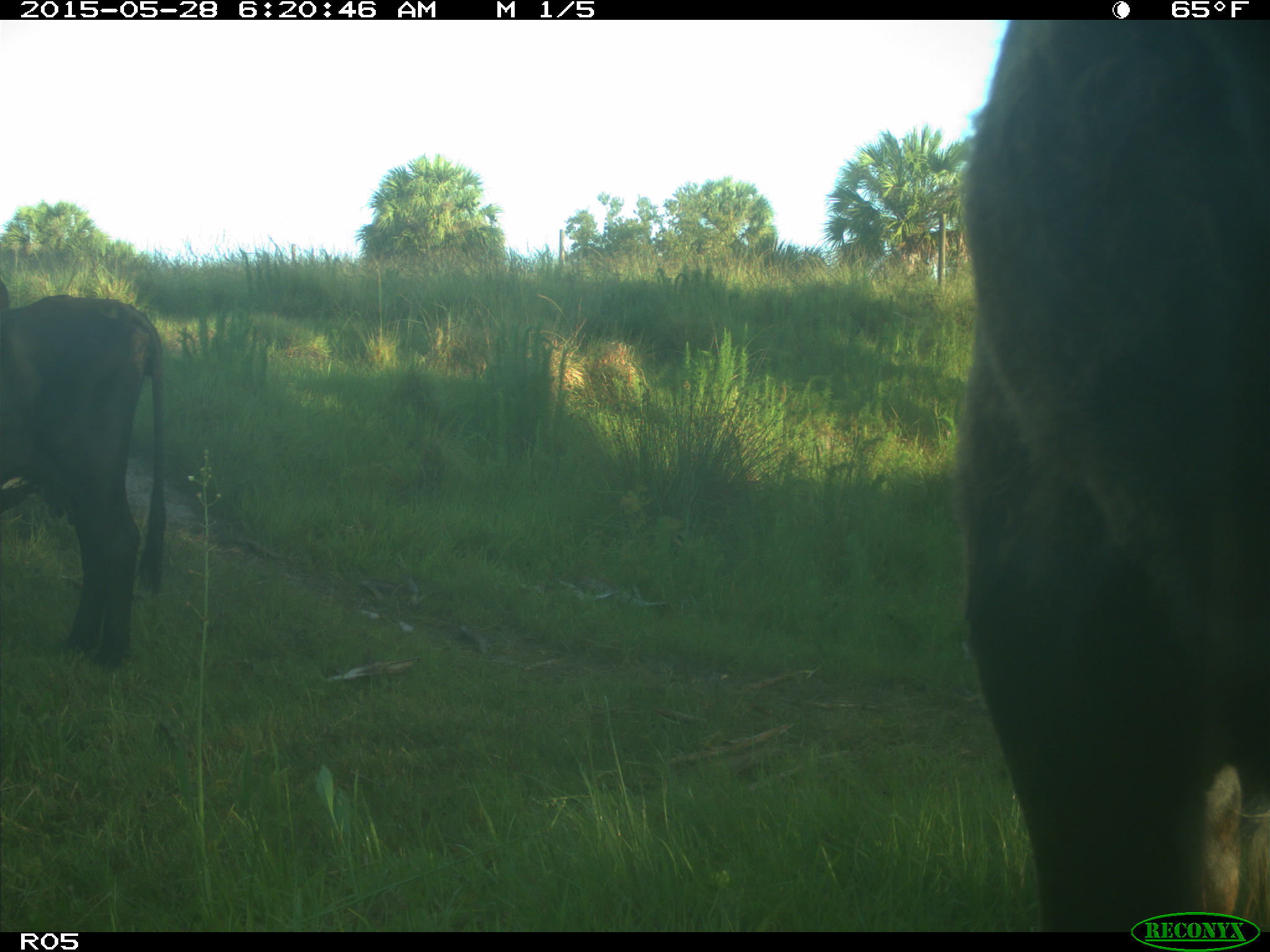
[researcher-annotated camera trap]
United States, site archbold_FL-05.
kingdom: Animalia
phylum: Chordata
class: Mammalia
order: Artiodactyla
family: Bovidae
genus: Bos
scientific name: Bos taurus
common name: domestic cow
Bos taurus (domestic cow).